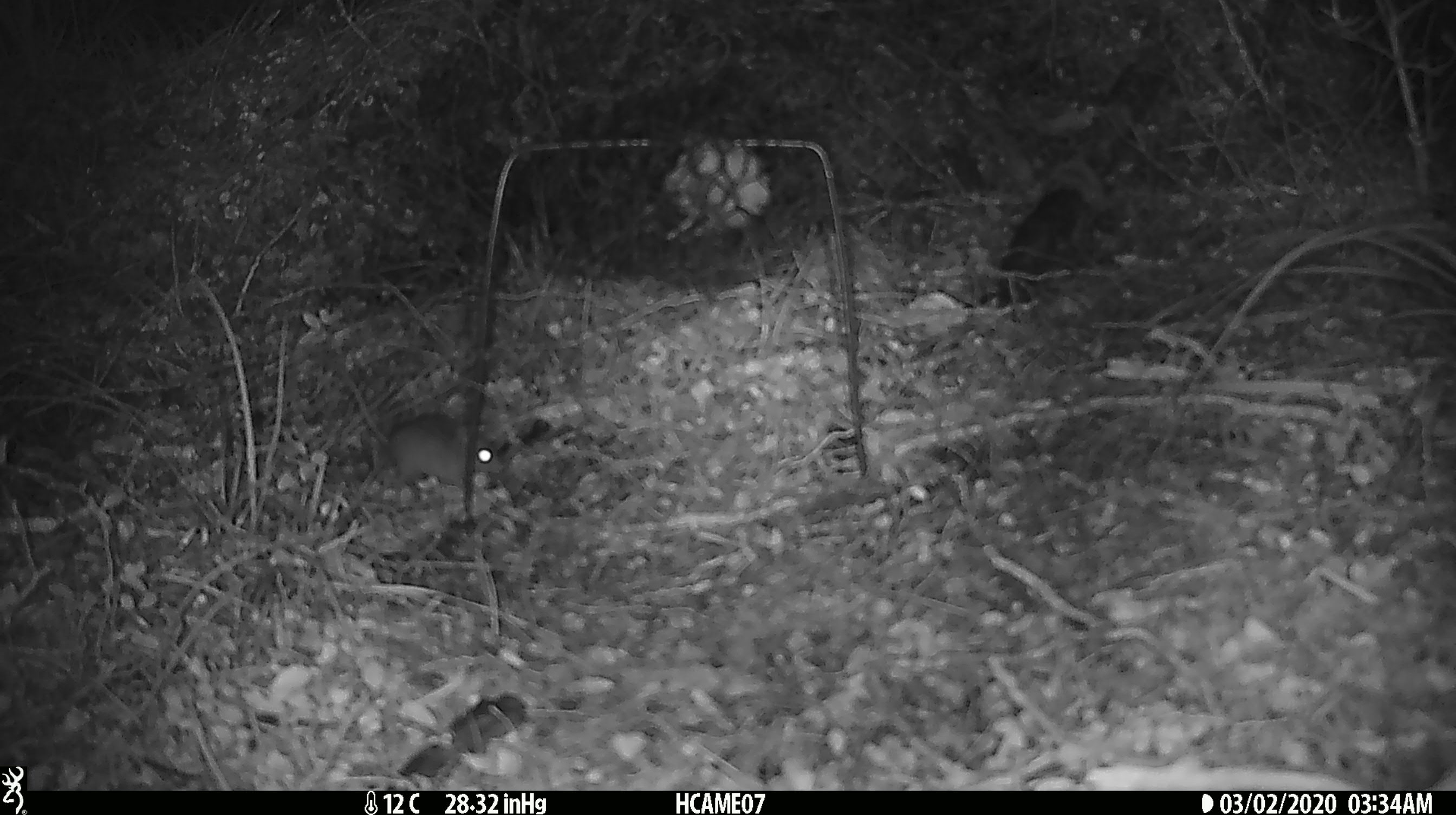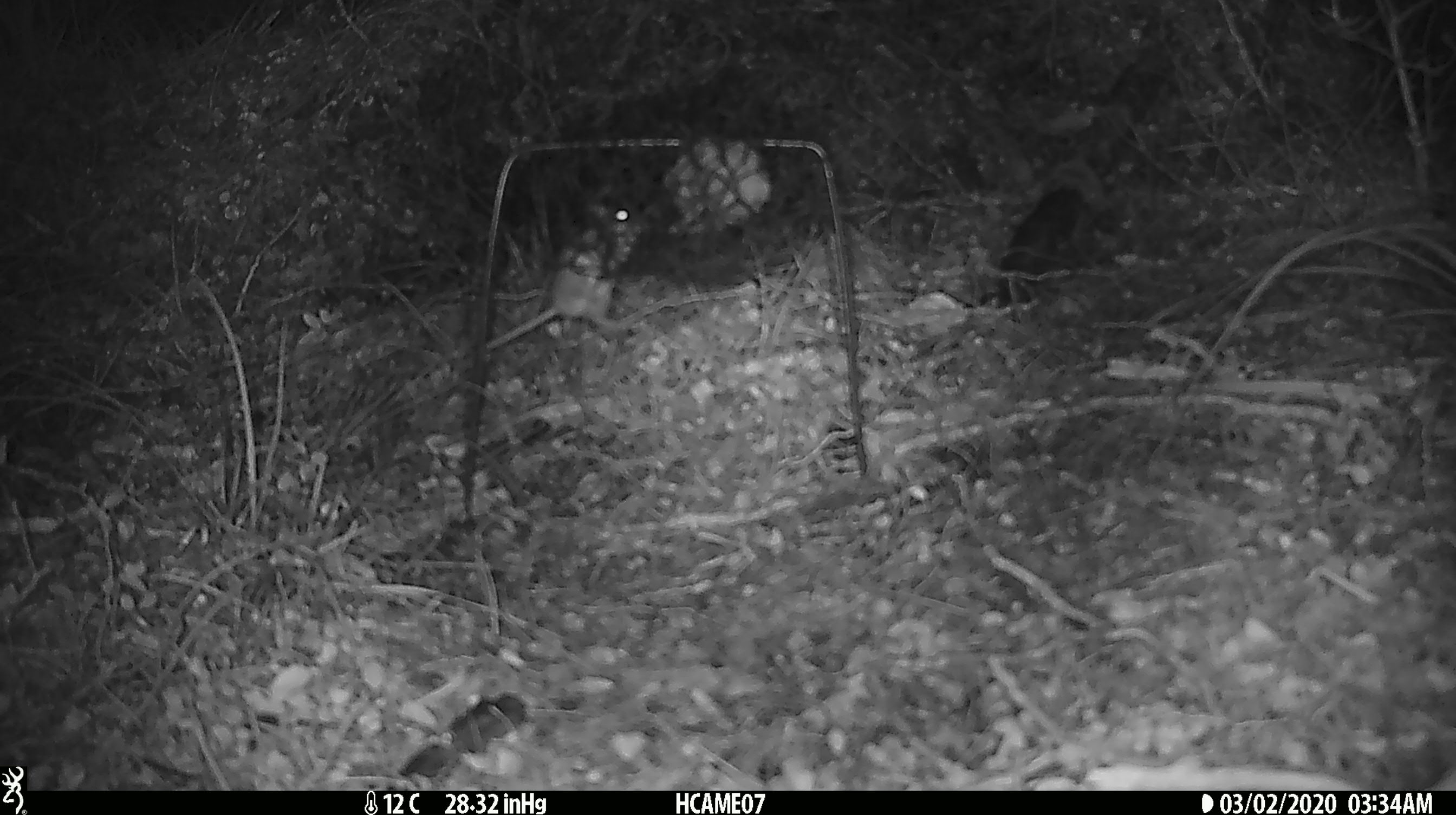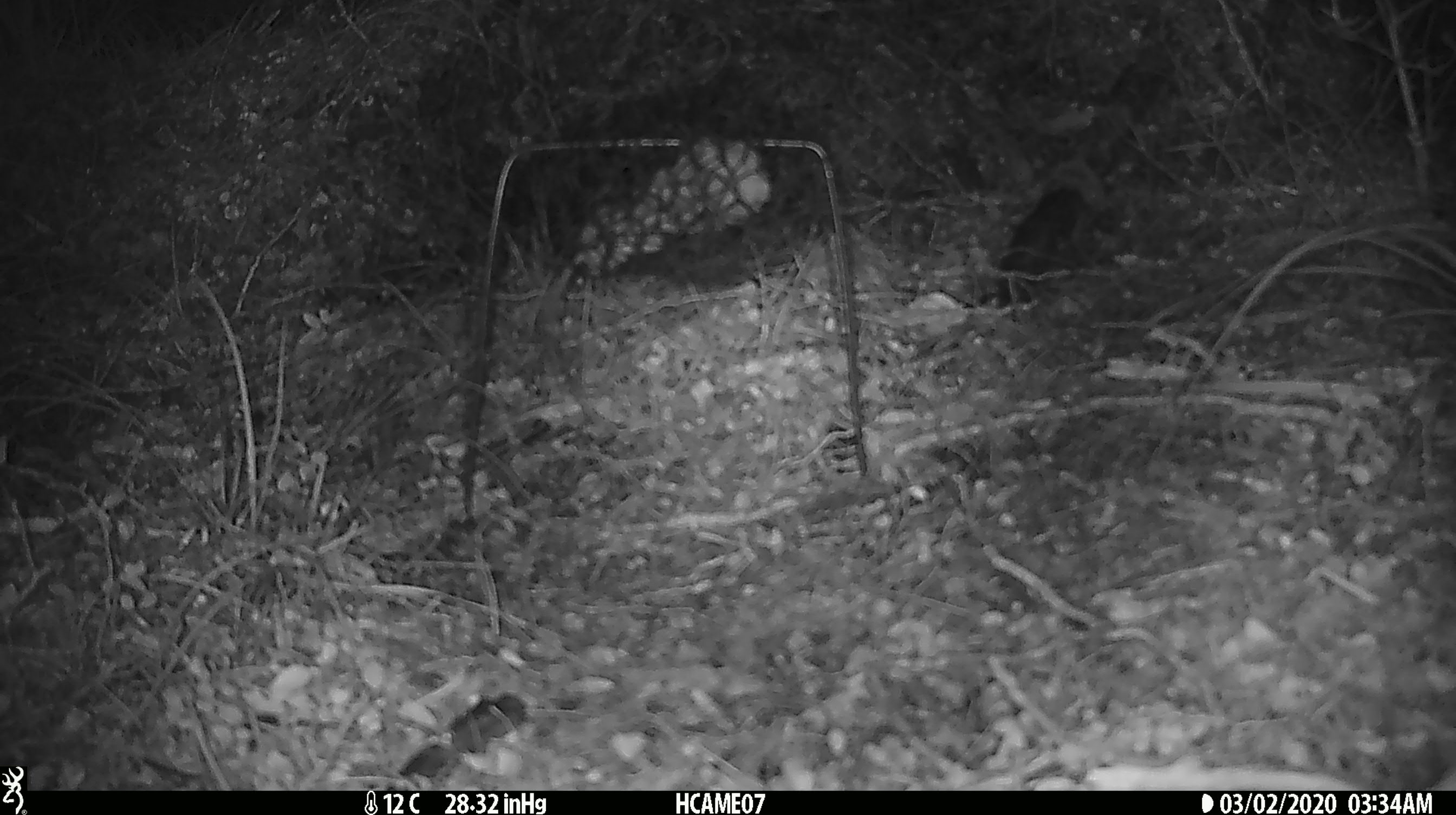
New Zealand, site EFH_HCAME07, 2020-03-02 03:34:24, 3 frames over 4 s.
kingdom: Animalia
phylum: Chordata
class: Mammalia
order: Rodentia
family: Muridae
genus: Mus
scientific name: Mus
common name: mouse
Mouse (Mus).